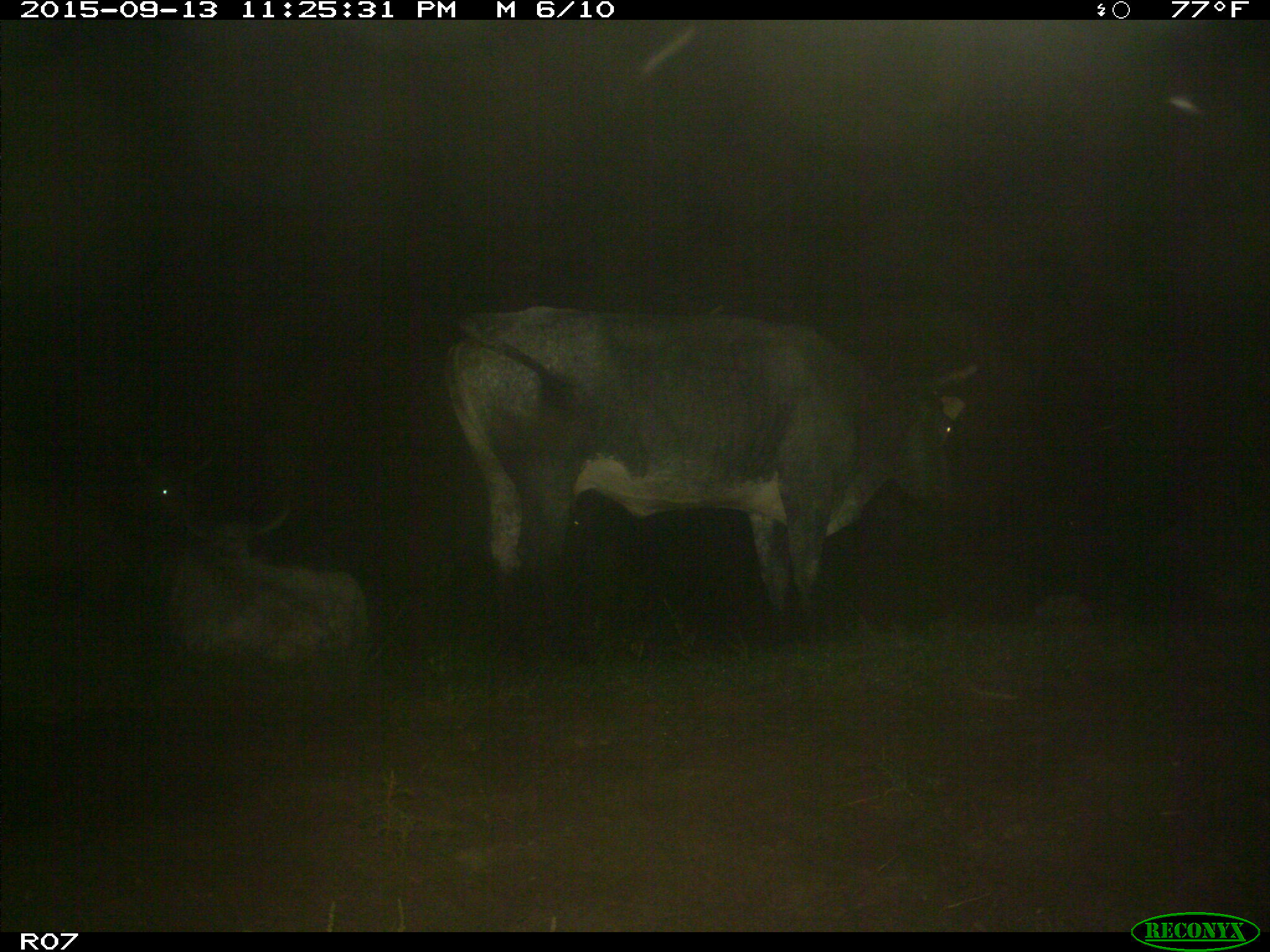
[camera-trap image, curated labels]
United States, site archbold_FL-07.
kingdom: Animalia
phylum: Chordata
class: Mammalia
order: Artiodactyla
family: Bovidae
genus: Bos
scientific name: Bos taurus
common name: domestic cow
Bos taurus (domestic cow).